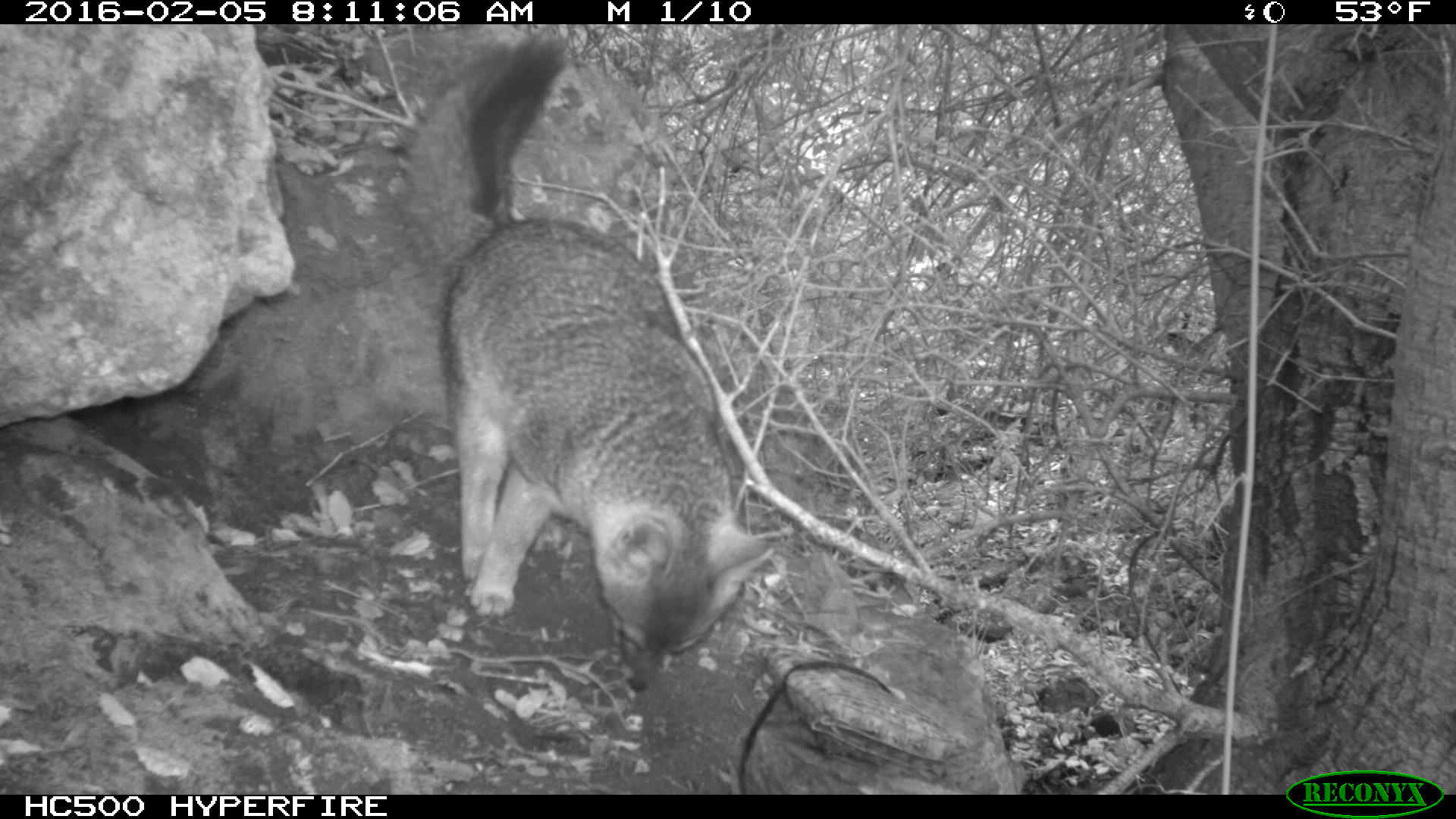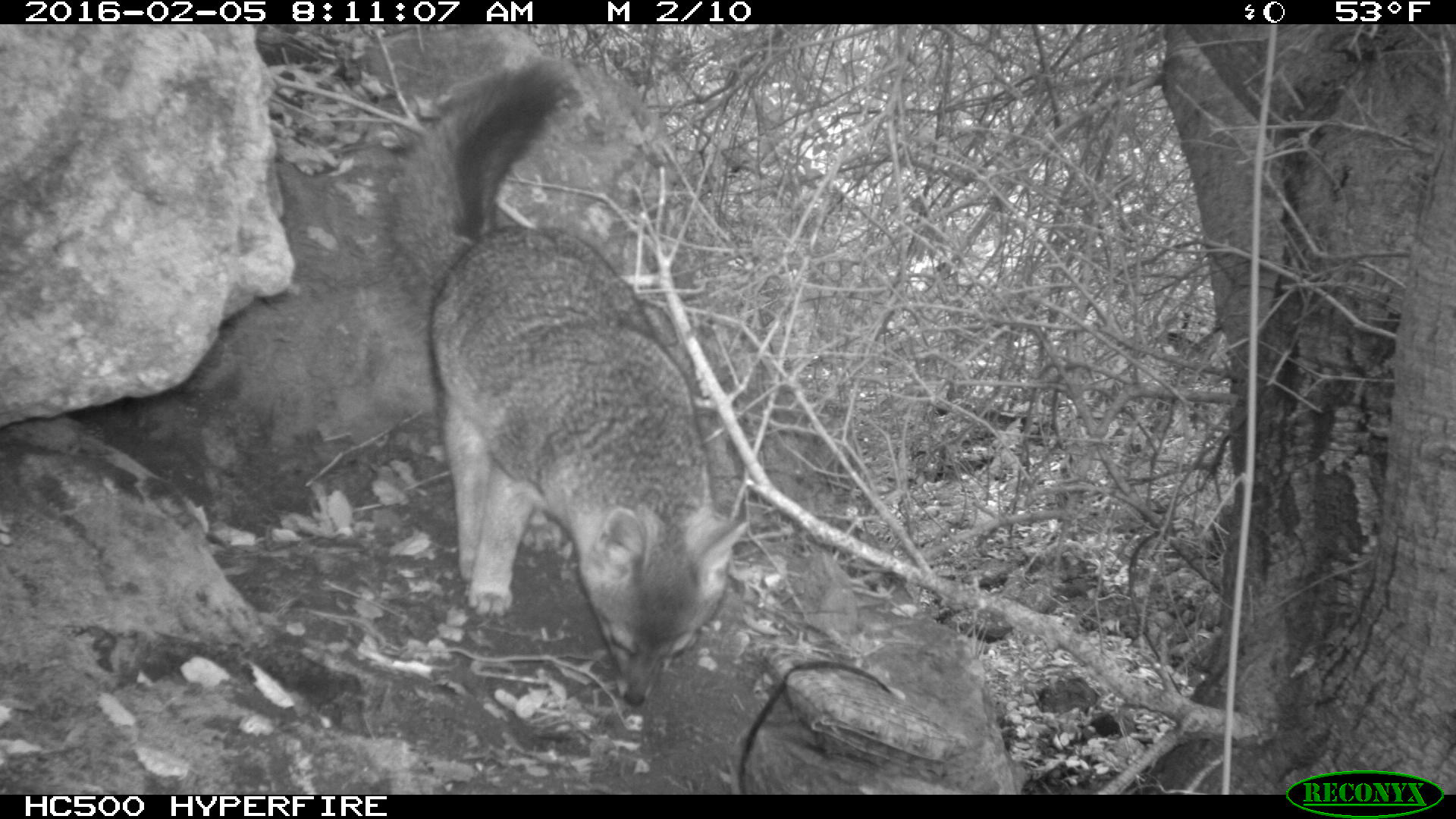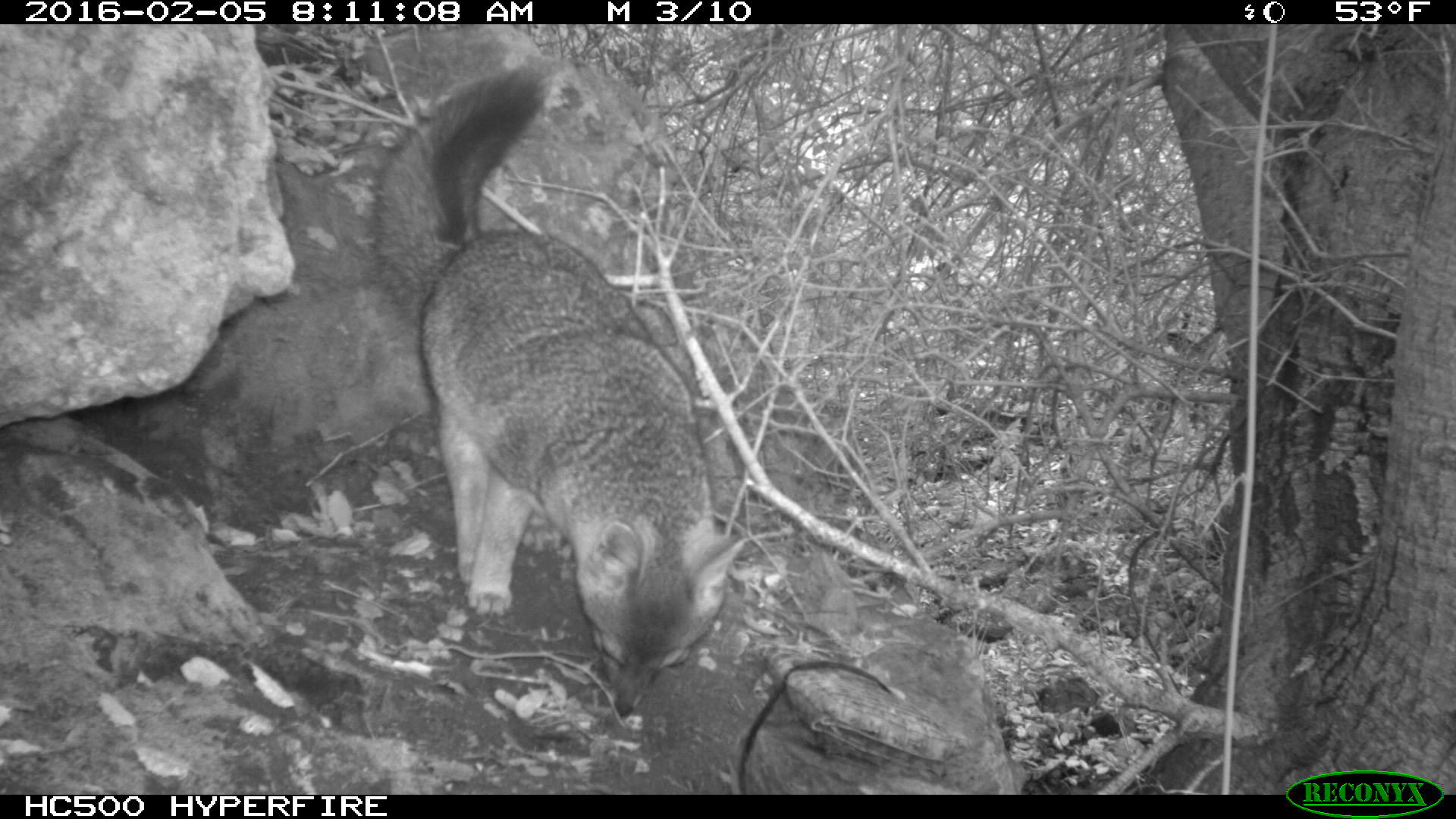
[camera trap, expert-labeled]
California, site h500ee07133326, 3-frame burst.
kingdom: Animalia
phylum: Chordata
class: Mammalia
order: Carnivora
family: Canidae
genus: Urocyon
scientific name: Urocyon littoralis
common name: island fox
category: fox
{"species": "fox (island fox) (Urocyon littoralis)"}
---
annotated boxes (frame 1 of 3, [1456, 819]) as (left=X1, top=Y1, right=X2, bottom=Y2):
fox: (left=438, top=30, right=776, bottom=692)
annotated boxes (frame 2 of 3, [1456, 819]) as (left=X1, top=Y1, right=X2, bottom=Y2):
fox: (left=384, top=59, right=747, bottom=706)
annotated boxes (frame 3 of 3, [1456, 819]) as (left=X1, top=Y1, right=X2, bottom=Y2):
fox: (left=366, top=64, right=748, bottom=720)